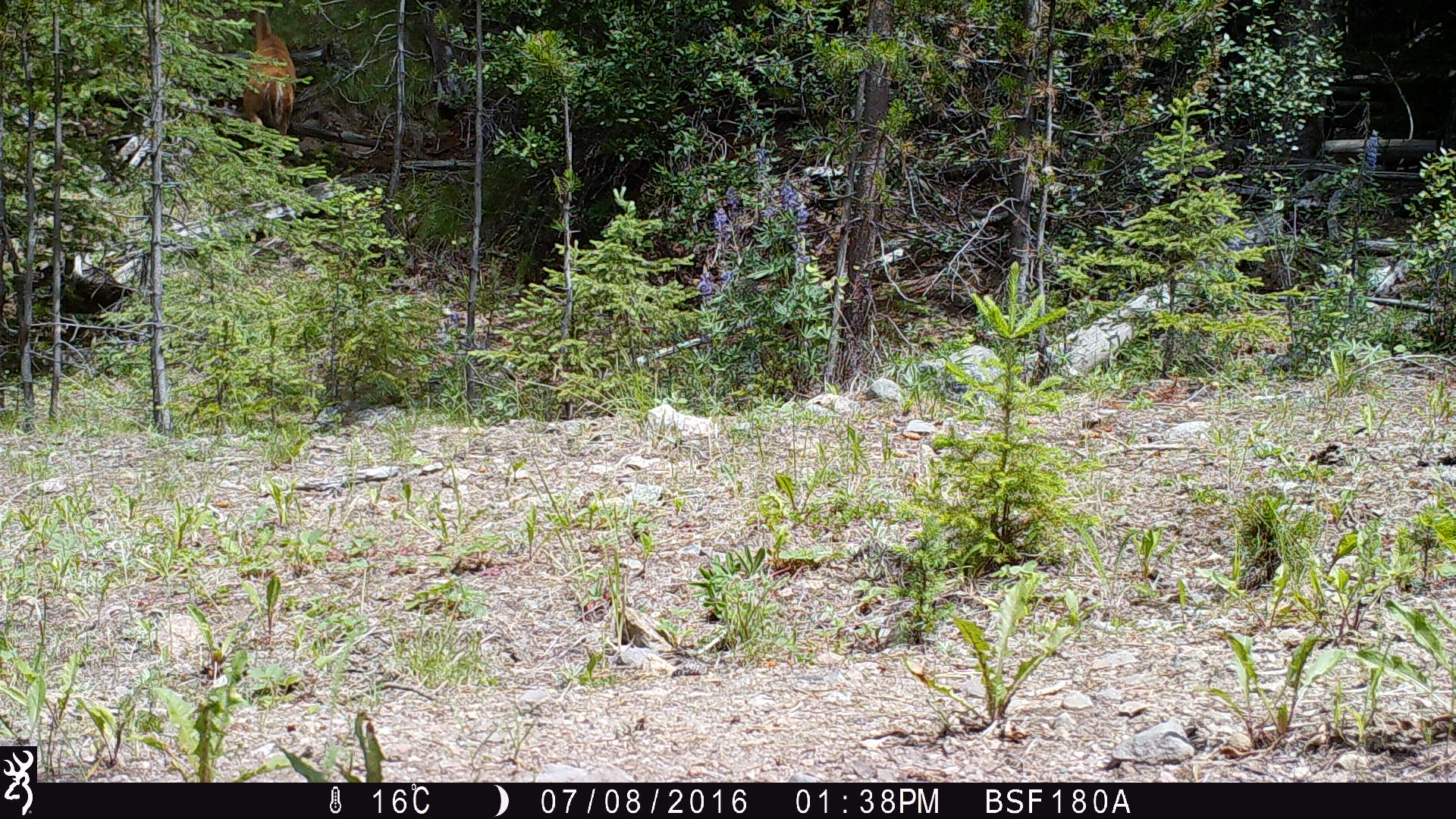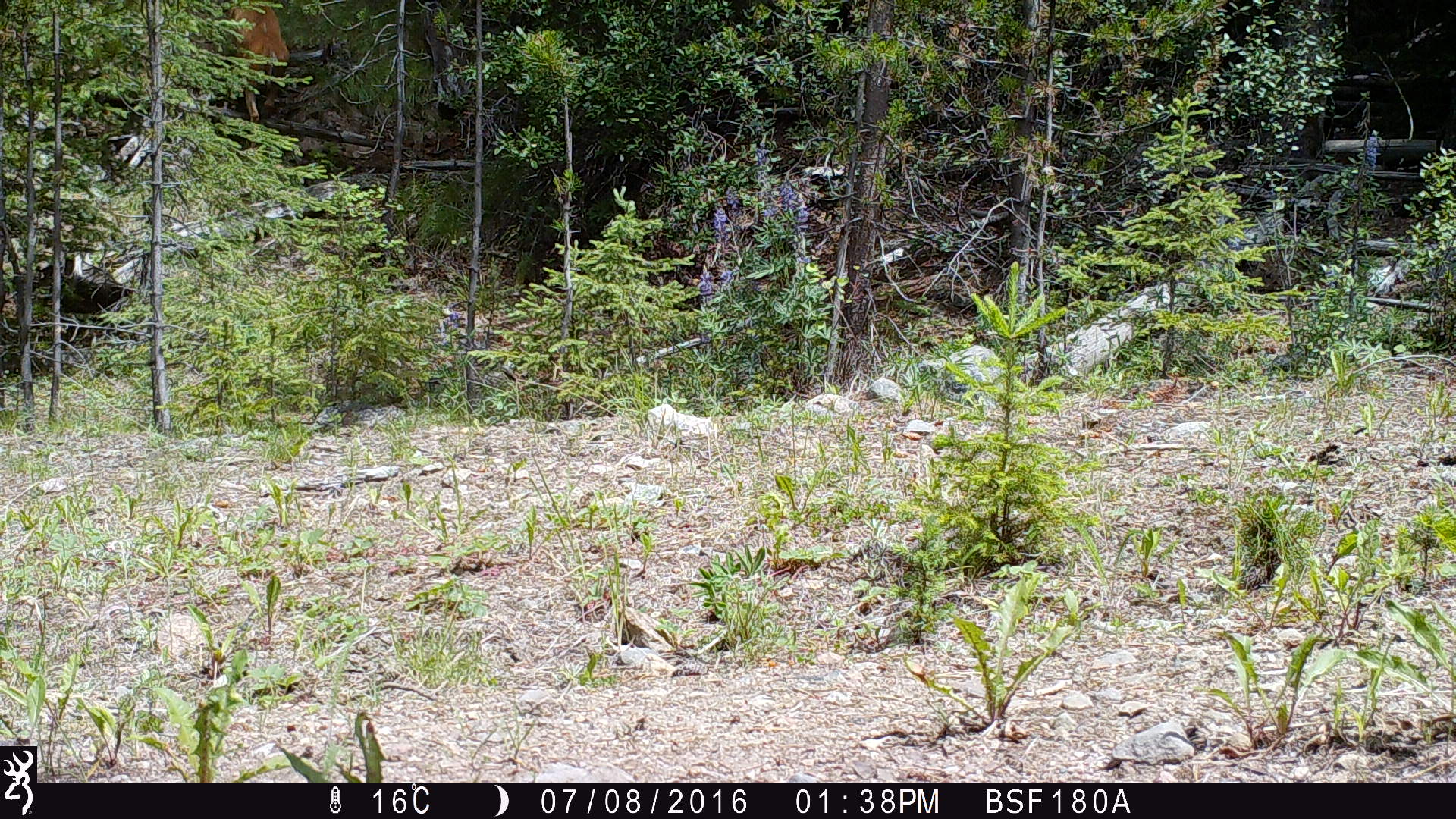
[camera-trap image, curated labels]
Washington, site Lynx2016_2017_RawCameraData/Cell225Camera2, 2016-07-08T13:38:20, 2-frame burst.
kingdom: Animalia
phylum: Chordata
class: Mammalia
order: Artiodactyla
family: Cervidae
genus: Odocoileus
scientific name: Odocoileus virginianus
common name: white-tailed deer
Odocoileus virginianus (white-tailed deer). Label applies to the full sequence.